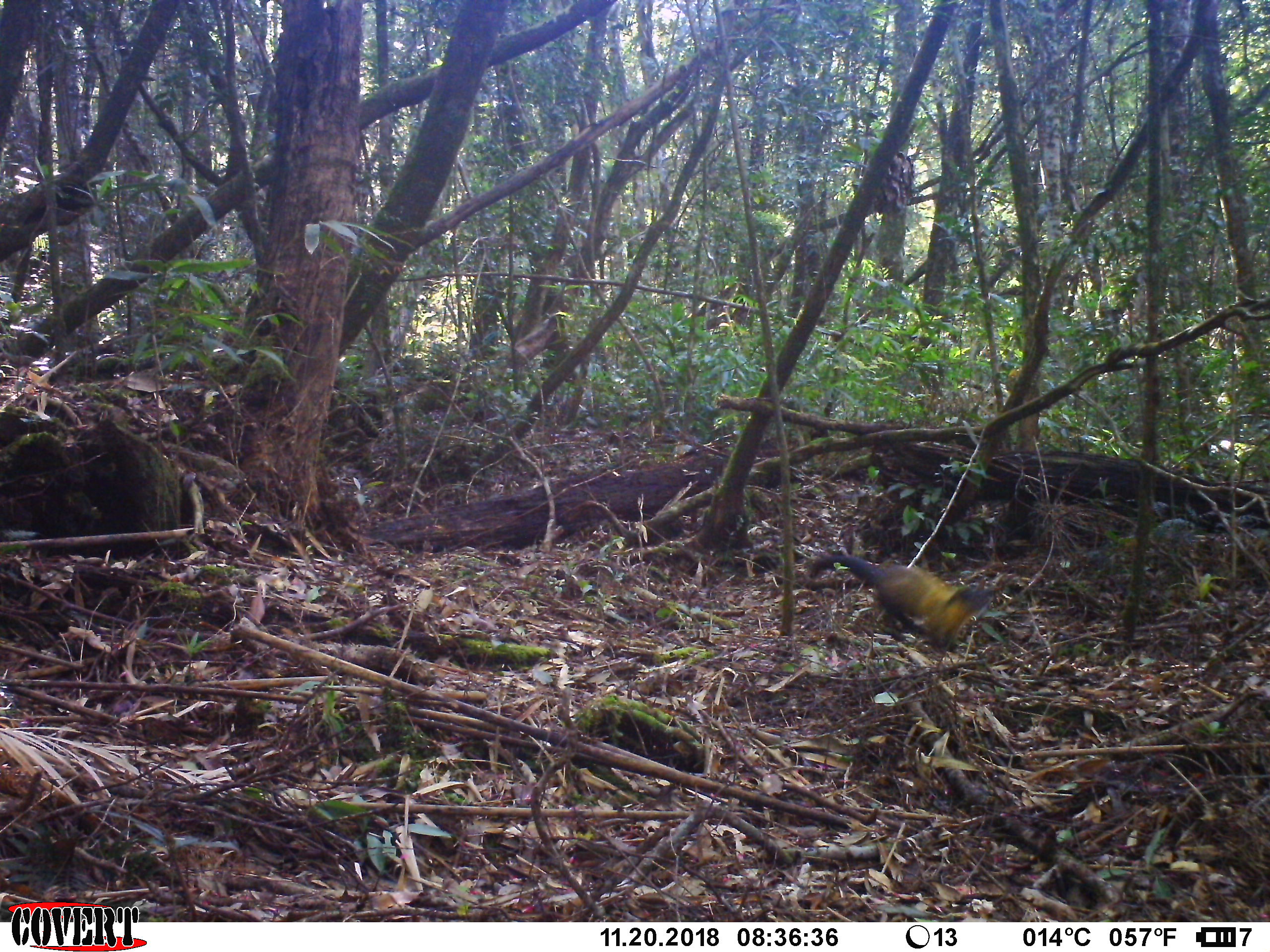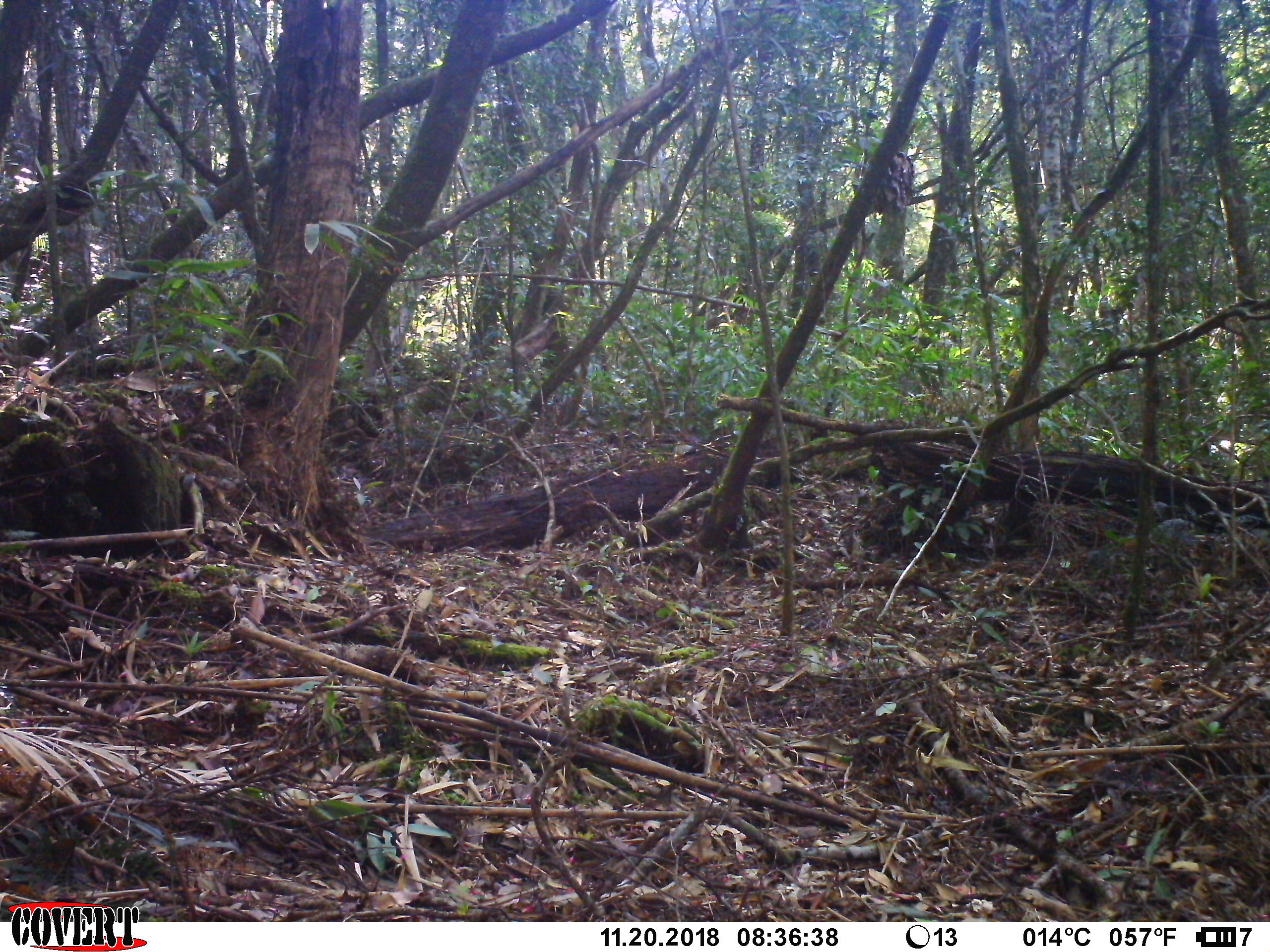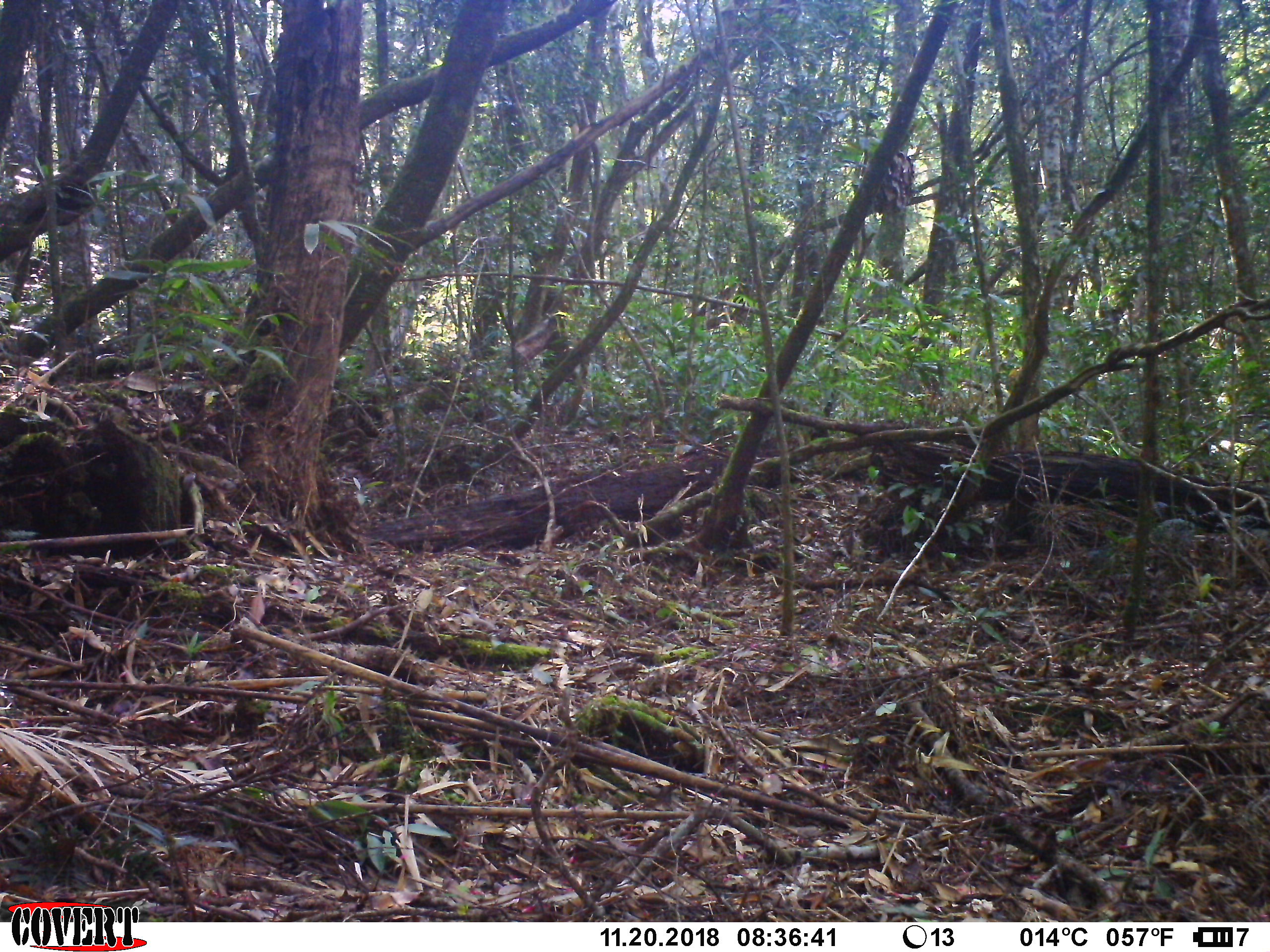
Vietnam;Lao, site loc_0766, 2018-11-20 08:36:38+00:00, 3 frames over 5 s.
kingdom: Animalia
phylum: Chordata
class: Mammalia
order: Carnivora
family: Mustelidae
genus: Martes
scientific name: Martes flavigula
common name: yellow-throated marten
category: yellow throated marten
Yellow throated marten (yellow-throated marten) (Martes flavigula). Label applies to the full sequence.